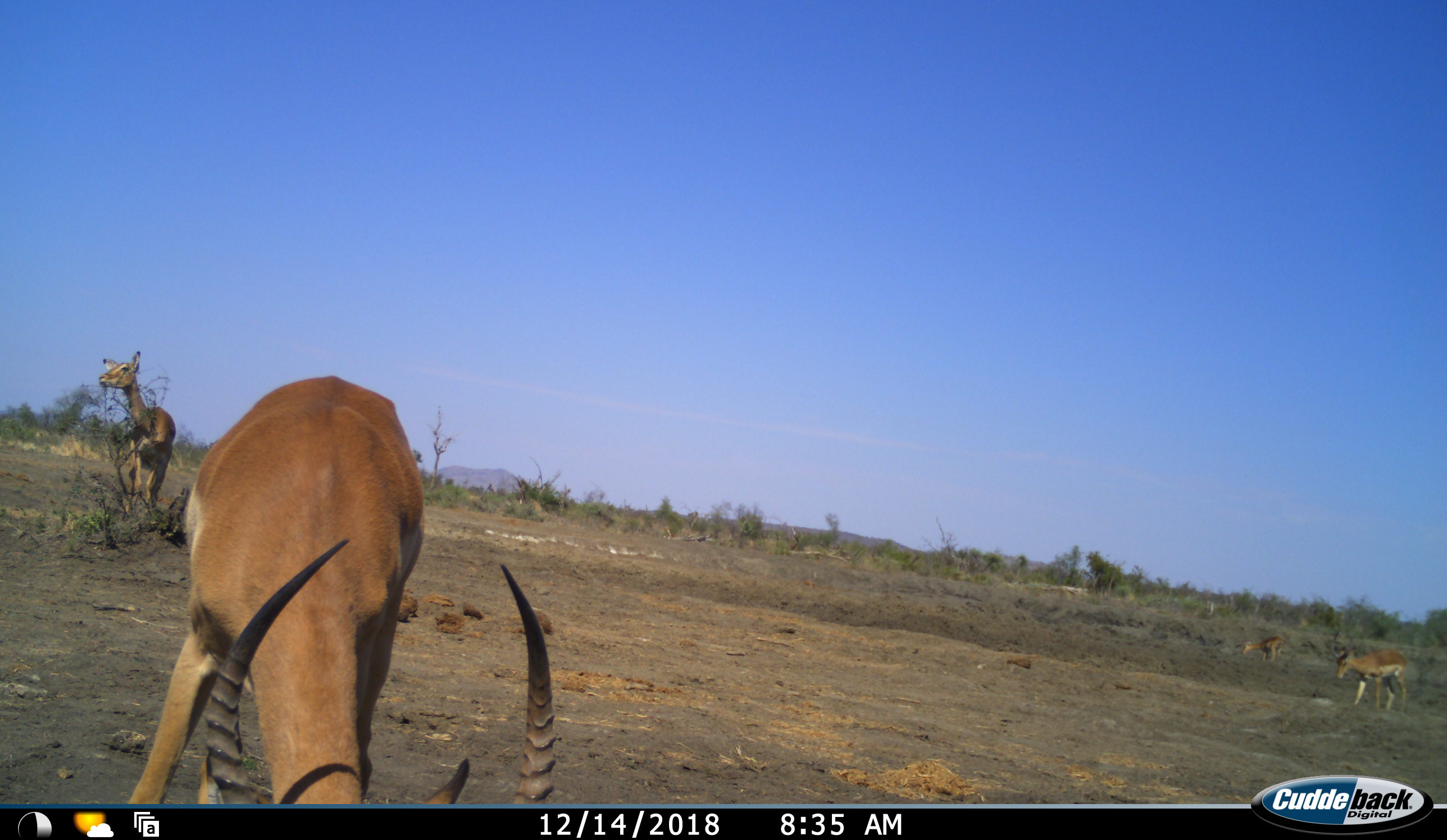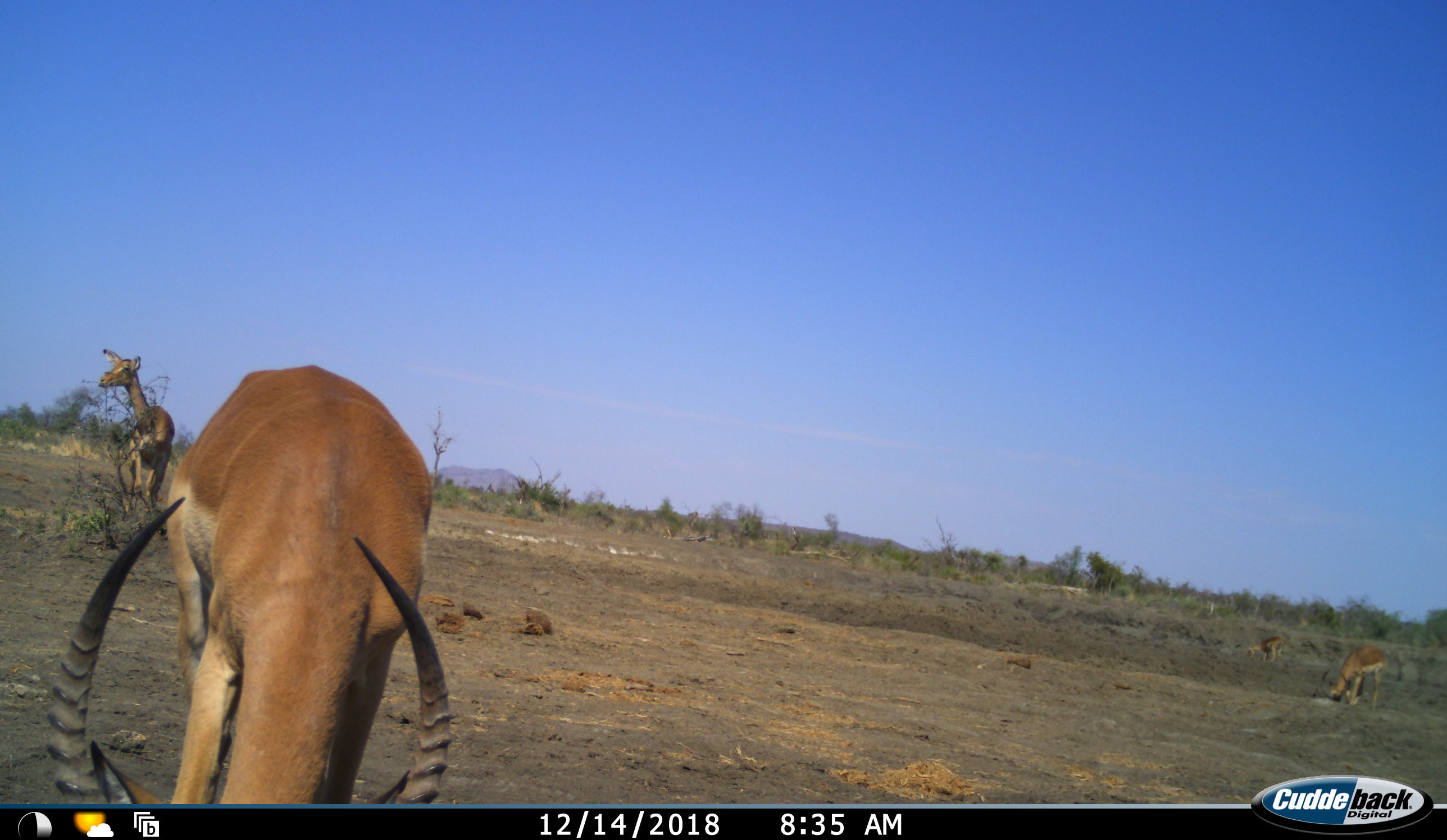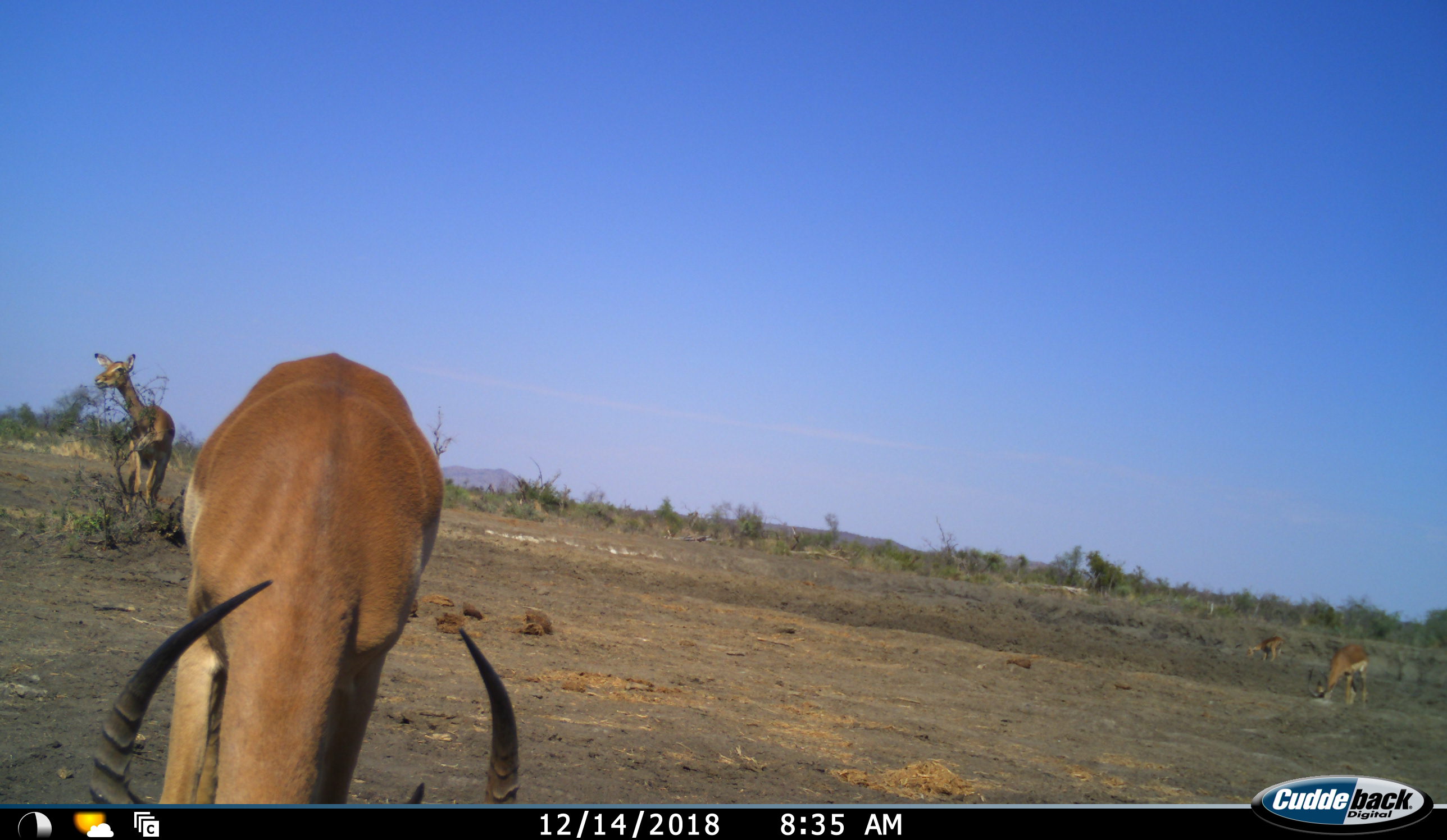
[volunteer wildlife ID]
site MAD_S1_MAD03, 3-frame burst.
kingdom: Animalia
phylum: Chordata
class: Mammalia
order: Artiodactyla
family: Bovidae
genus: Aepyceros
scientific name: Aepyceros melampus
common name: impala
Impala (Aepyceros melampus), count 4. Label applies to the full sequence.